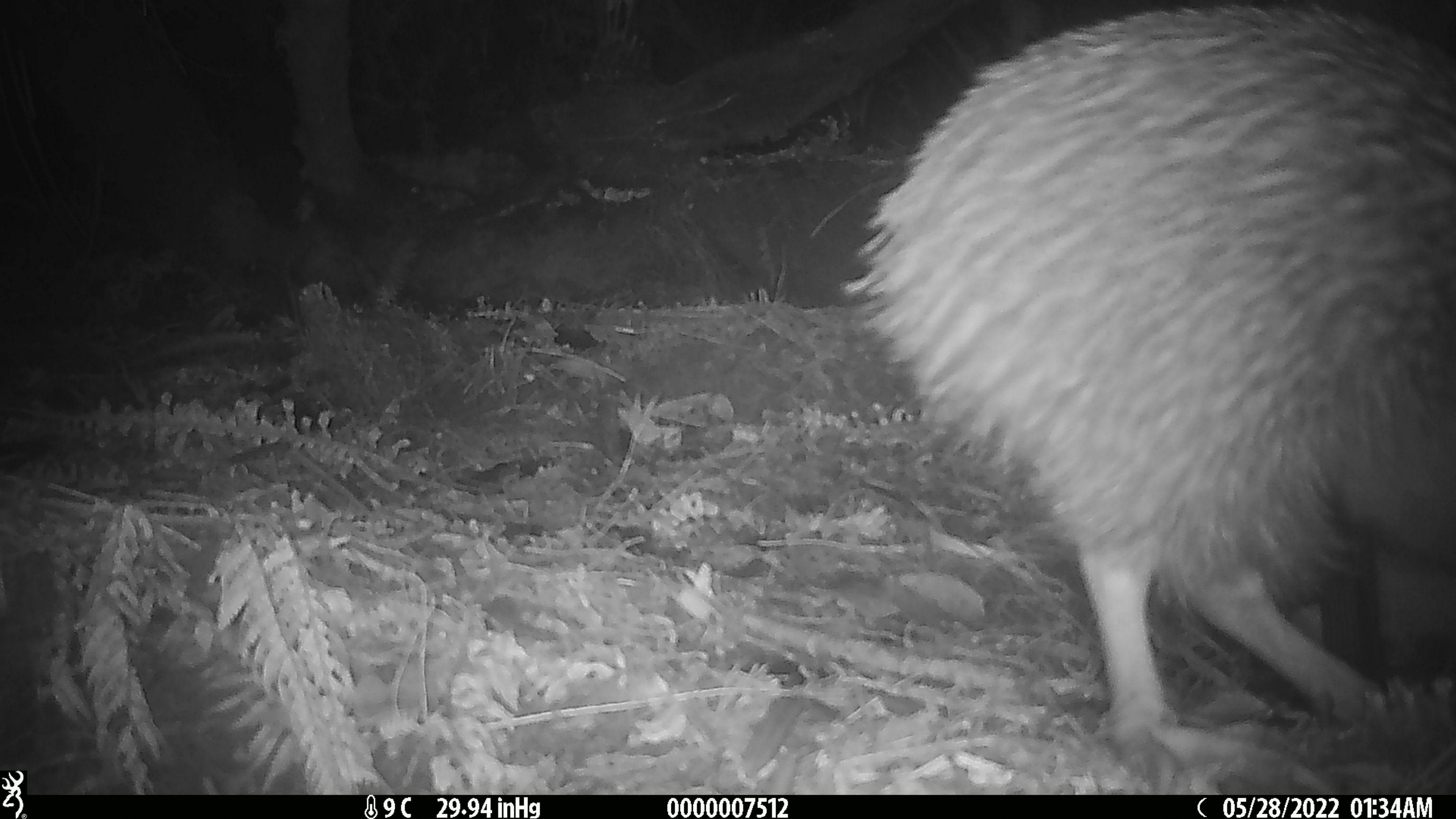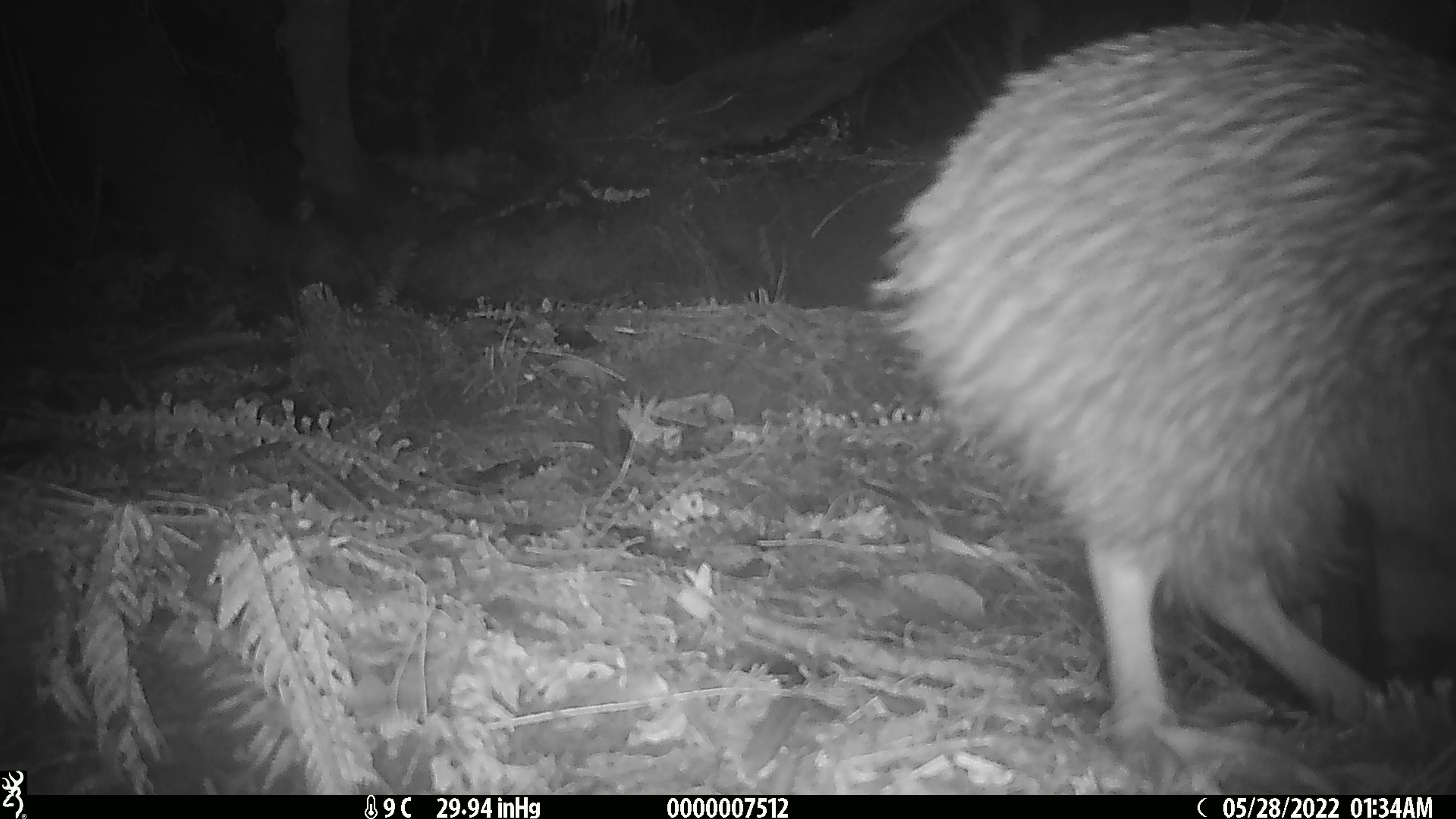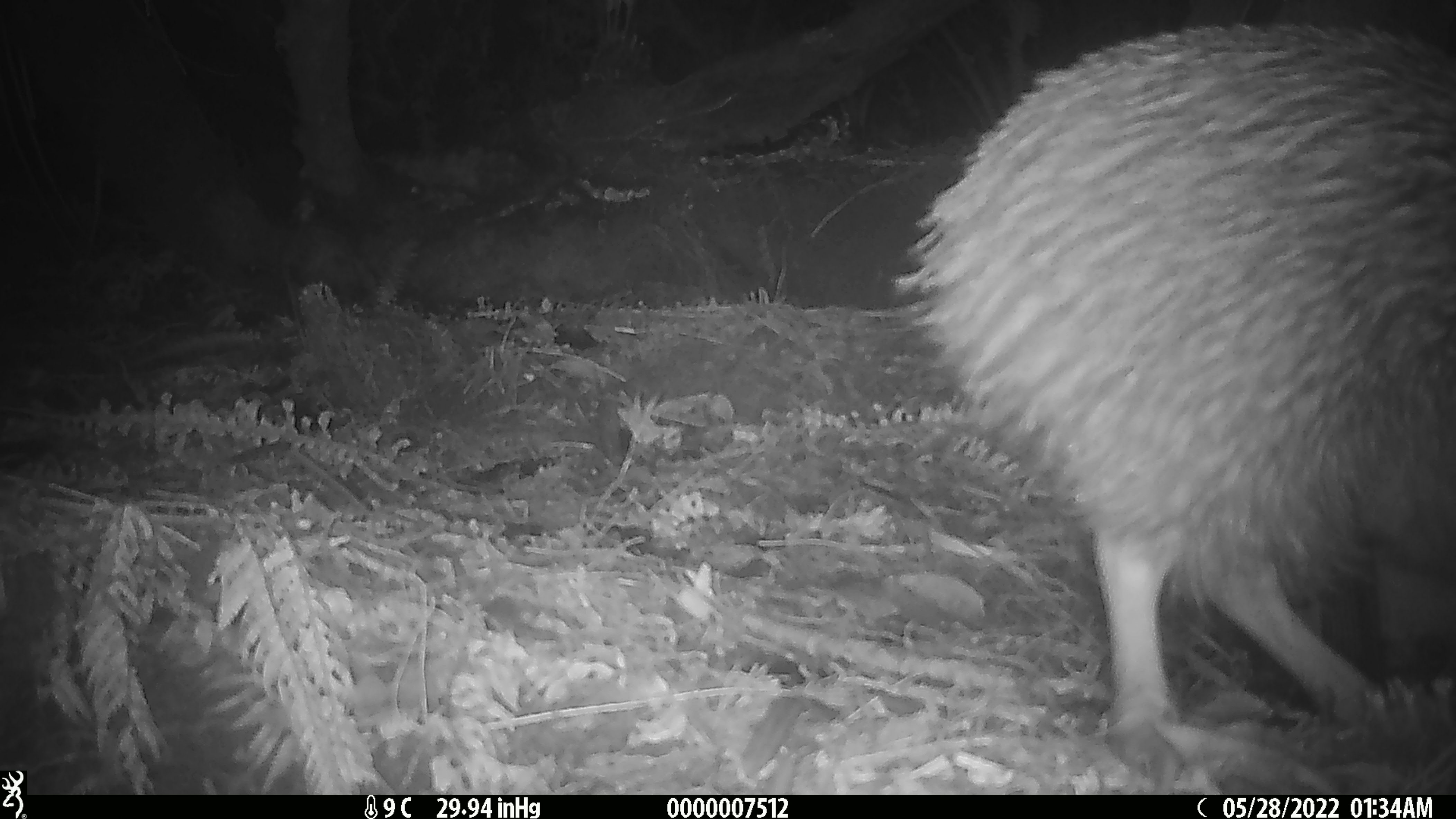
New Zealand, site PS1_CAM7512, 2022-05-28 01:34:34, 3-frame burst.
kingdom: Animalia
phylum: Chordata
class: Aves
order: Apterygiformes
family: Apterygidae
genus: Apteryx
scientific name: Apteryx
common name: kiwi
Kiwi (Apteryx).